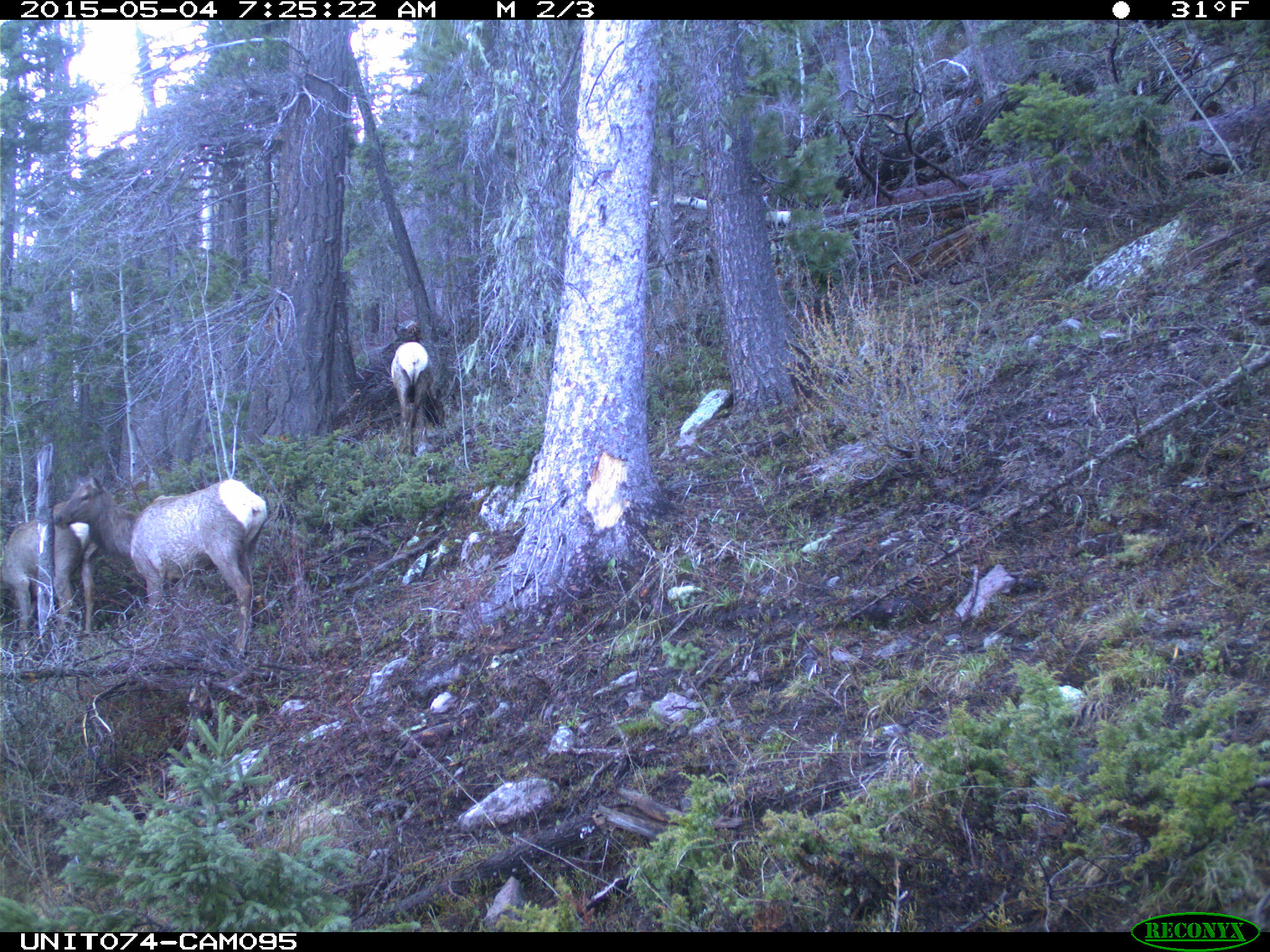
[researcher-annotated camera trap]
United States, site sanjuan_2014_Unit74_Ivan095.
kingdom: Animalia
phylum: Chordata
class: Mammalia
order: Artiodactyla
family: Cervidae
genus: Cervus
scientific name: Cervus elaphus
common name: red deer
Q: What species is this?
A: Cervus elaphus (red deer).